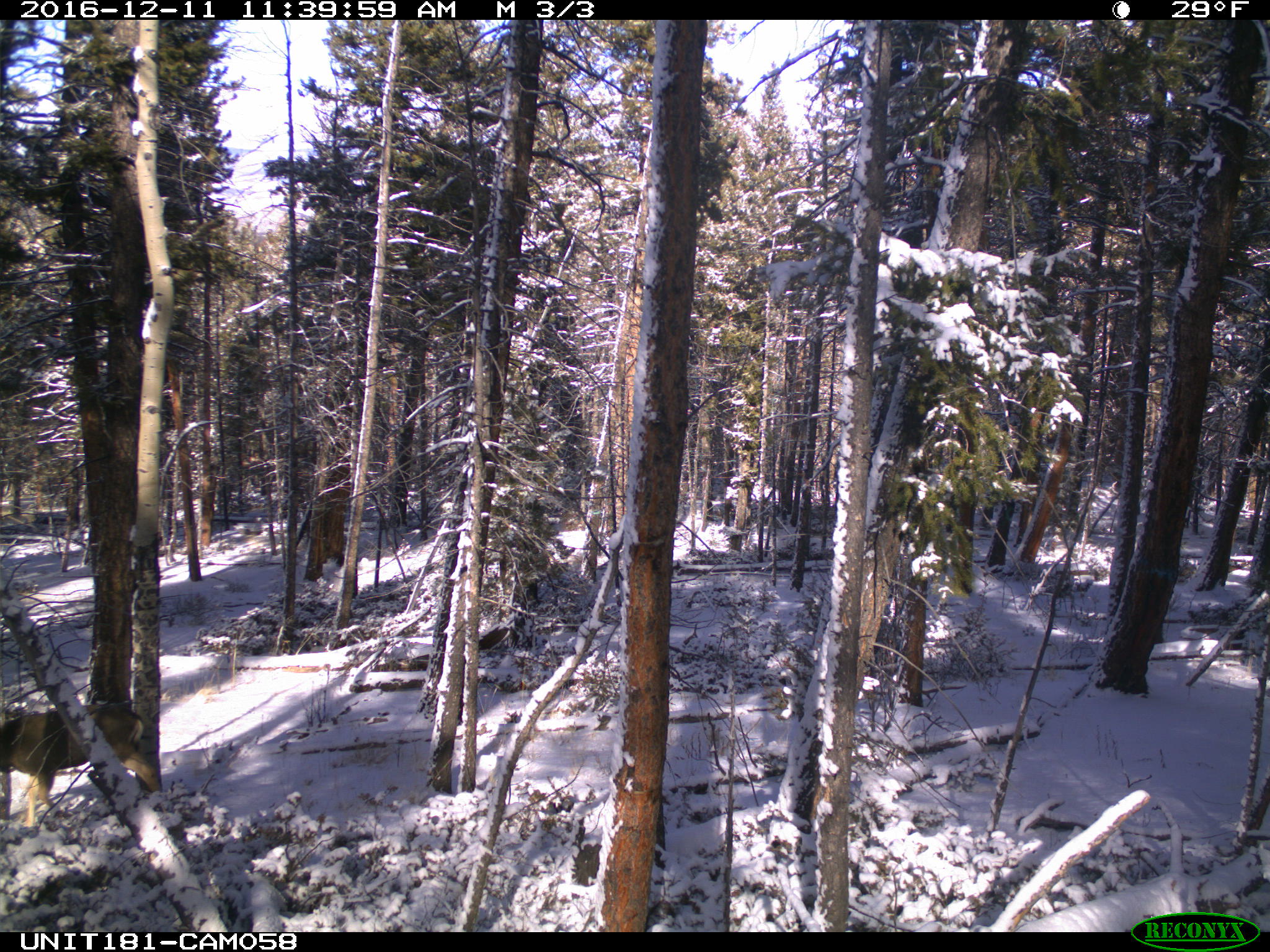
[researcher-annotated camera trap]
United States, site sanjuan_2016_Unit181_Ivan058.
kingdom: Animalia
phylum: Chordata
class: Mammalia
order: Artiodactyla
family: Cervidae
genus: Odocoileus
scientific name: Odocoileus hemionus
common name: mule deer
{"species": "Odocoileus hemionus (mule deer)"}